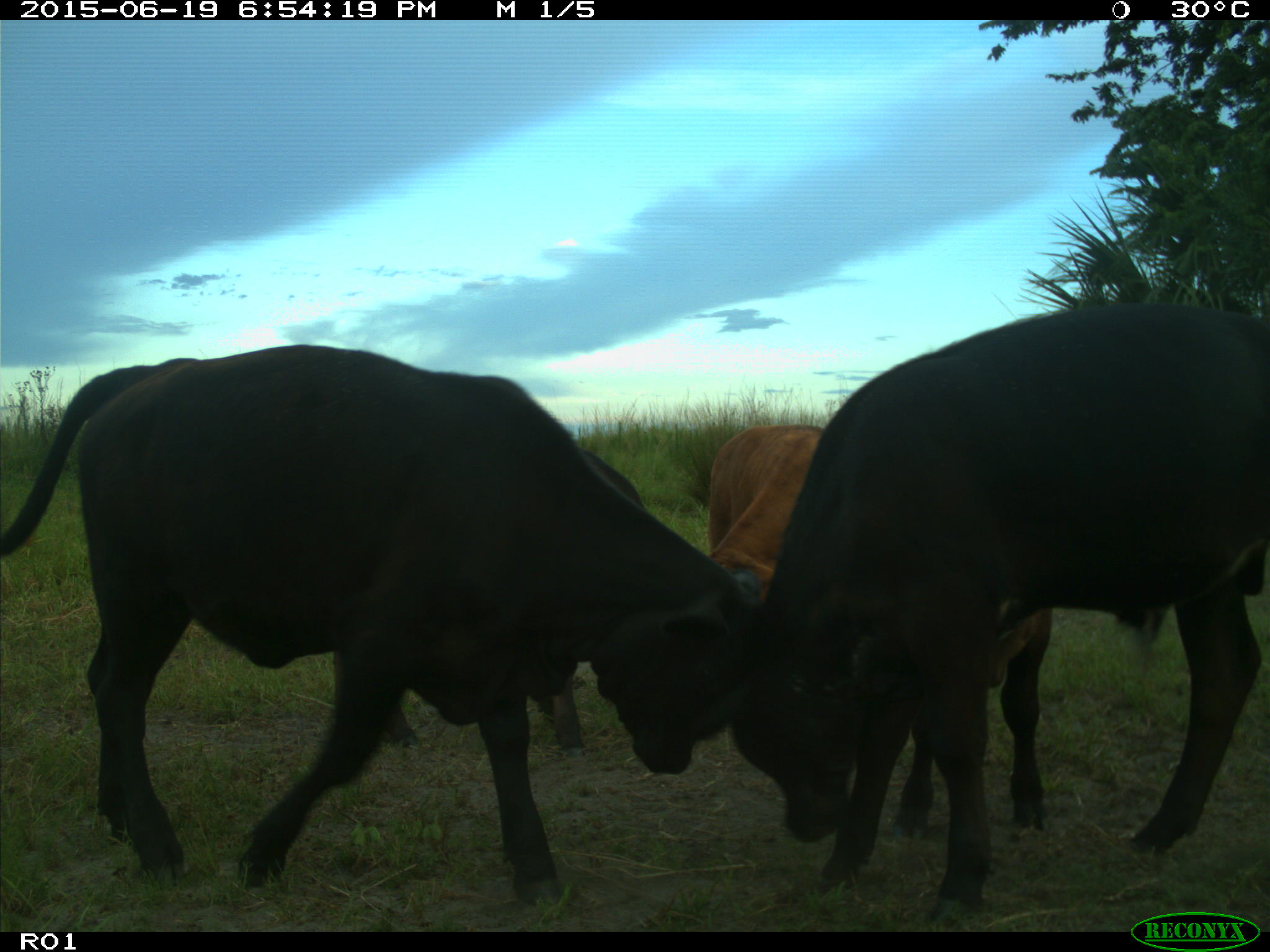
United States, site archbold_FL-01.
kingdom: Animalia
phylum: Chordata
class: Mammalia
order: Artiodactyla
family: Bovidae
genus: Bos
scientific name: Bos taurus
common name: domestic cow